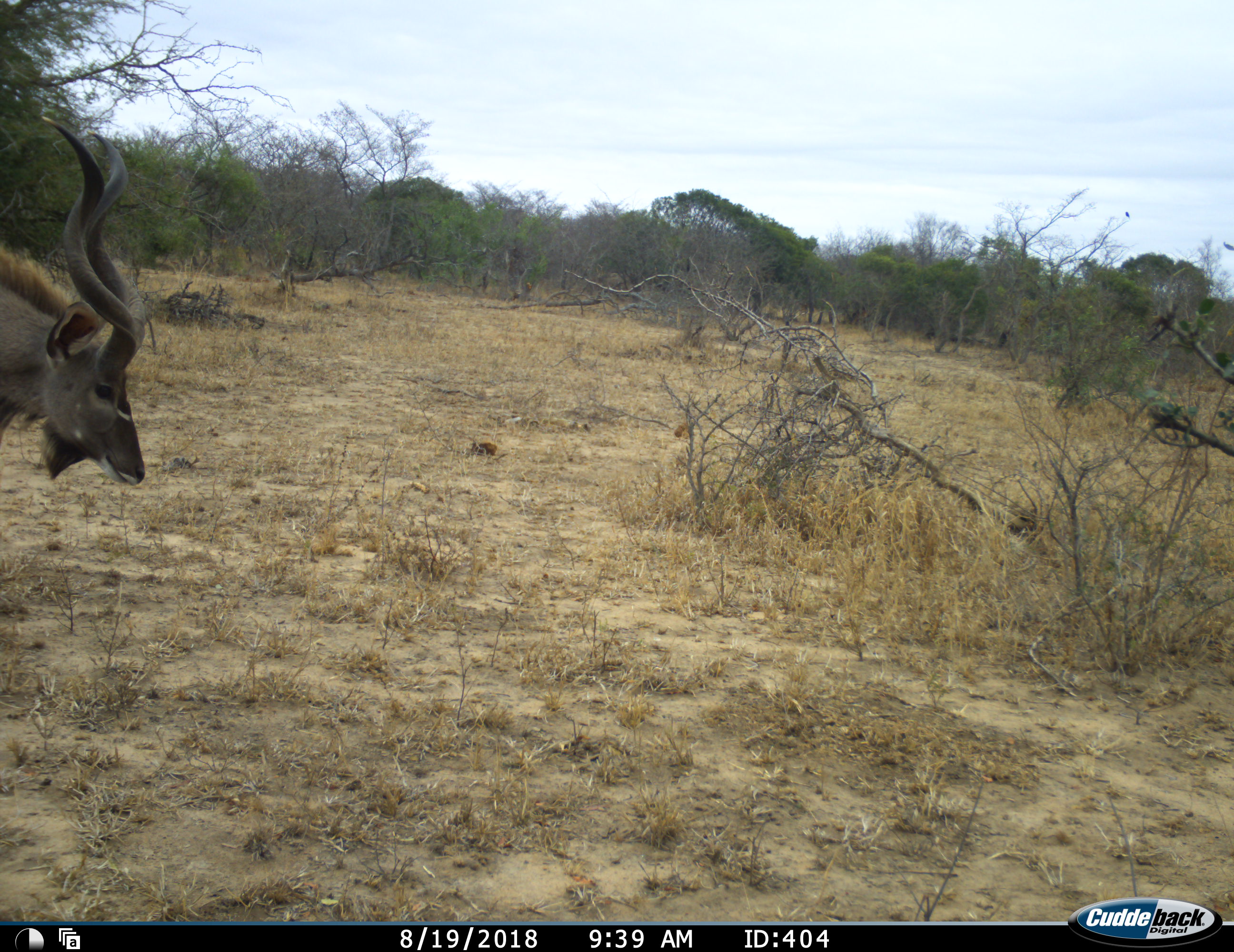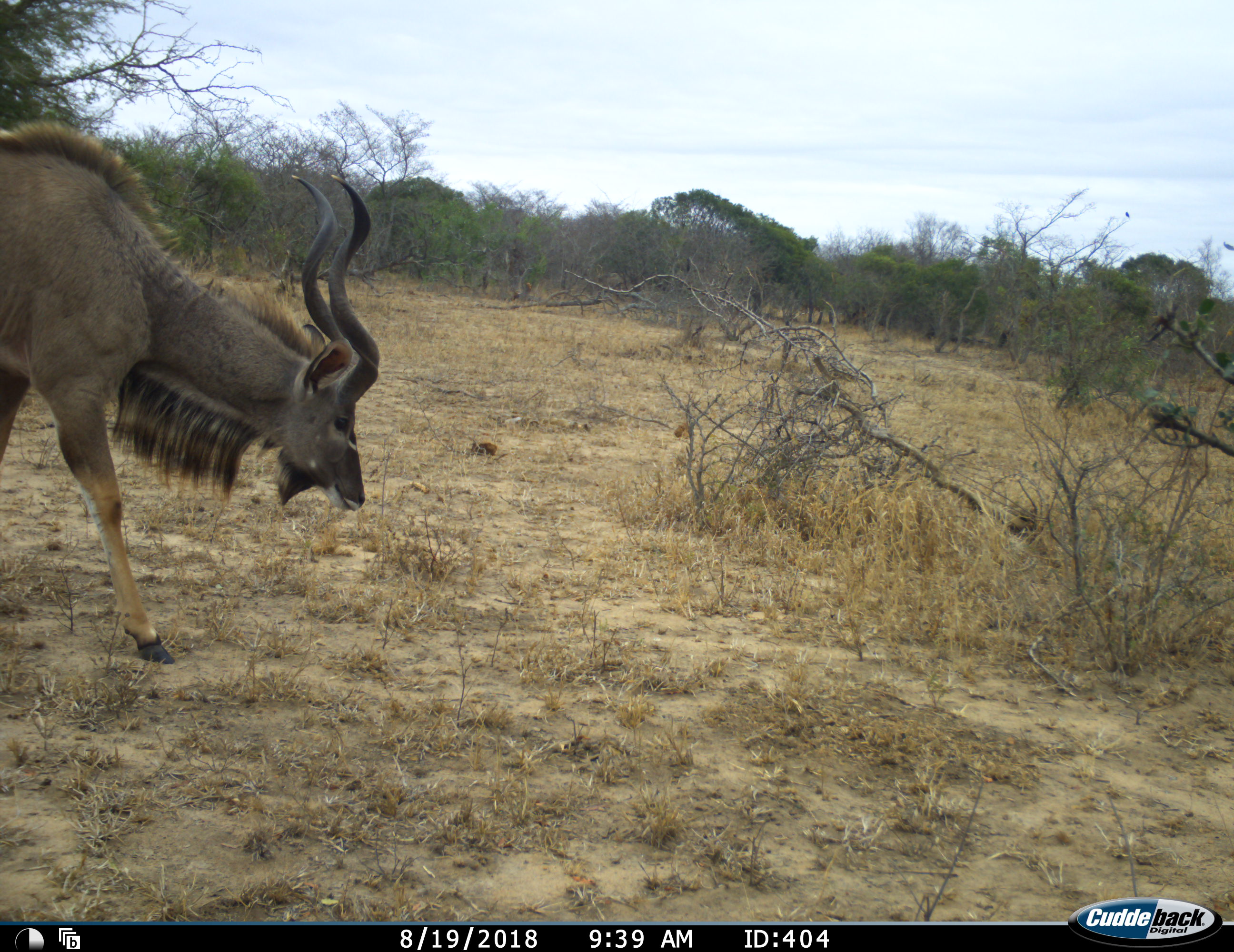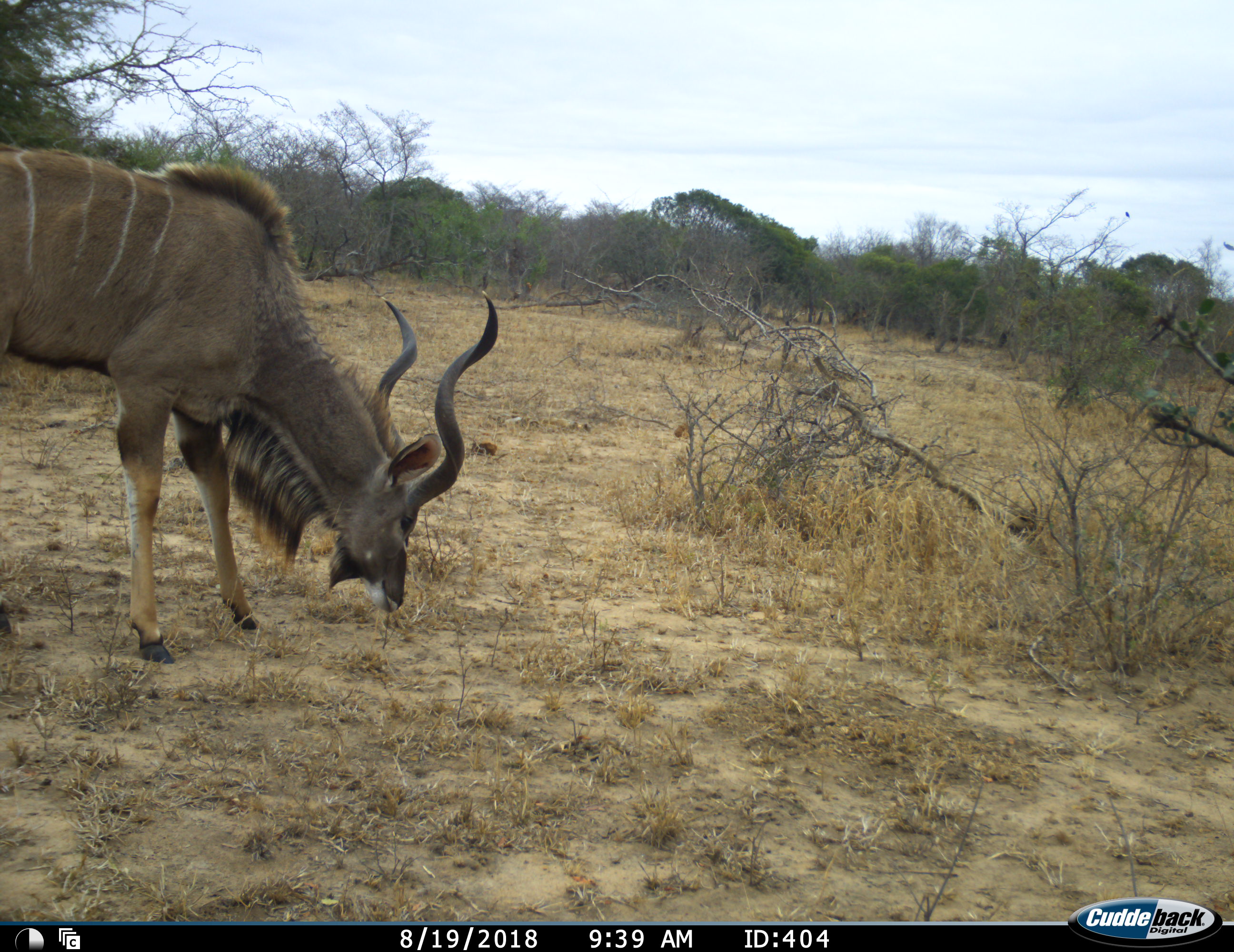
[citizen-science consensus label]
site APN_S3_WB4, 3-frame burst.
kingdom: Animalia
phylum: Chordata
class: Mammalia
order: Artiodactyla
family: Bovidae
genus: Tragelaphus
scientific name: Tragelaphus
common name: kudu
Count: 1.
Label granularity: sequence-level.